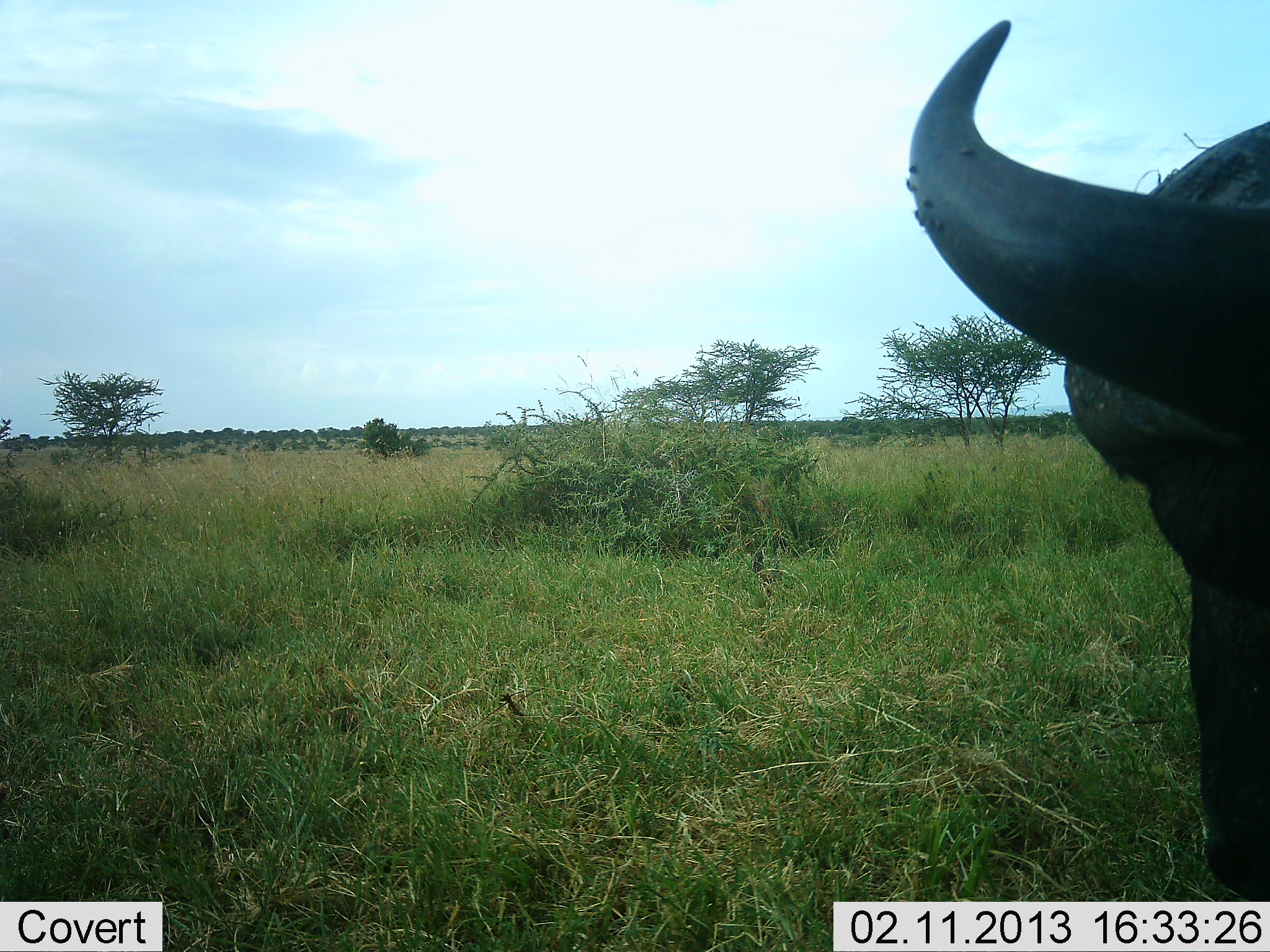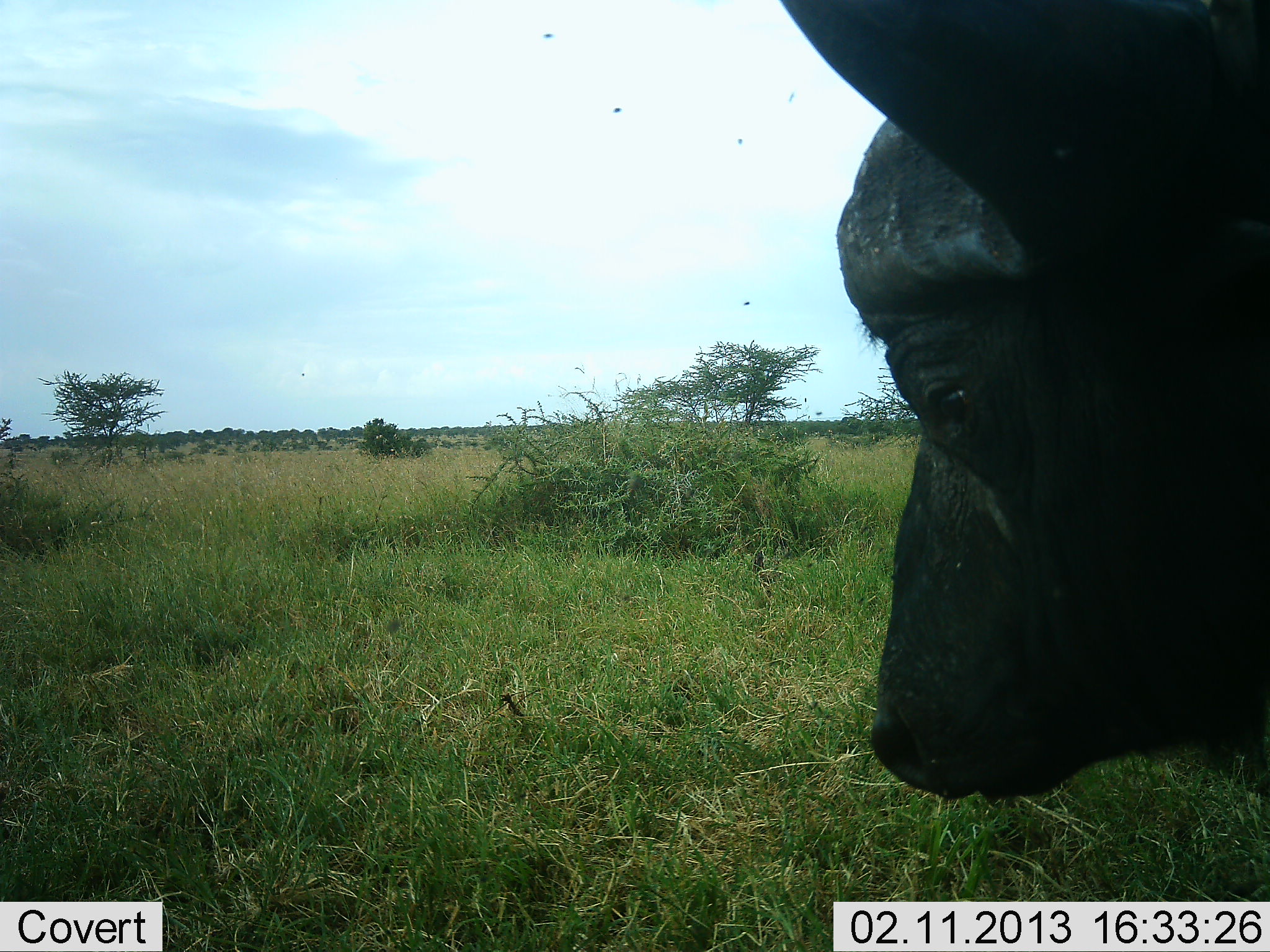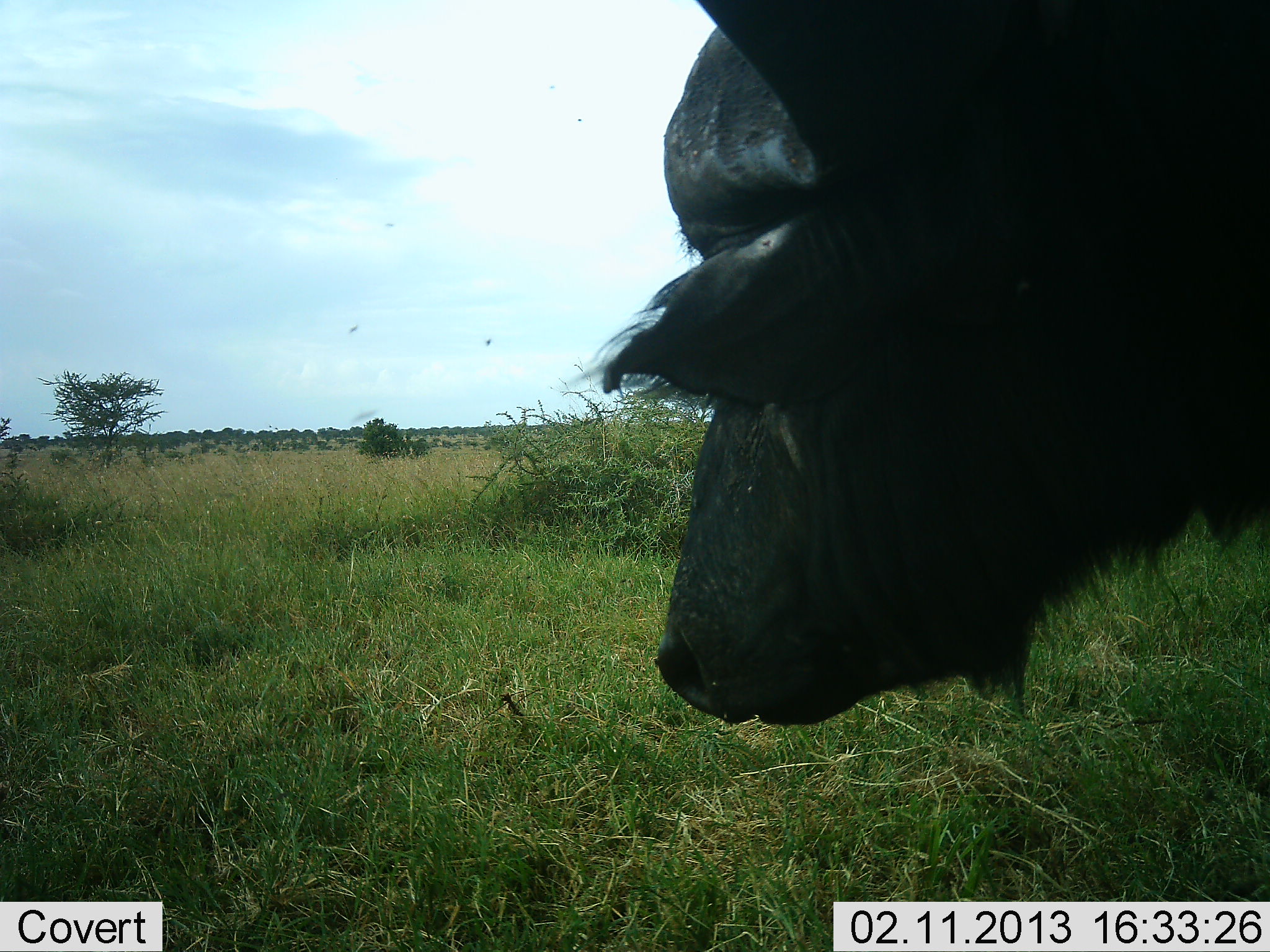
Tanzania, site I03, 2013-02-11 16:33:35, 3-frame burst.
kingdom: Animalia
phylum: Chordata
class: Mammalia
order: Artiodactyla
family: Bovidae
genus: Syncerus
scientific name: Syncerus caffer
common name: cape buffalo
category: buffalo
Buffalo (cape buffalo) (Syncerus caffer), count 1. Behavior (volunteer vote fractions): standing 52%, resting 6%, moving 42%, interacting 0%. Young present (vote fraction): 0%. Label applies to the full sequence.